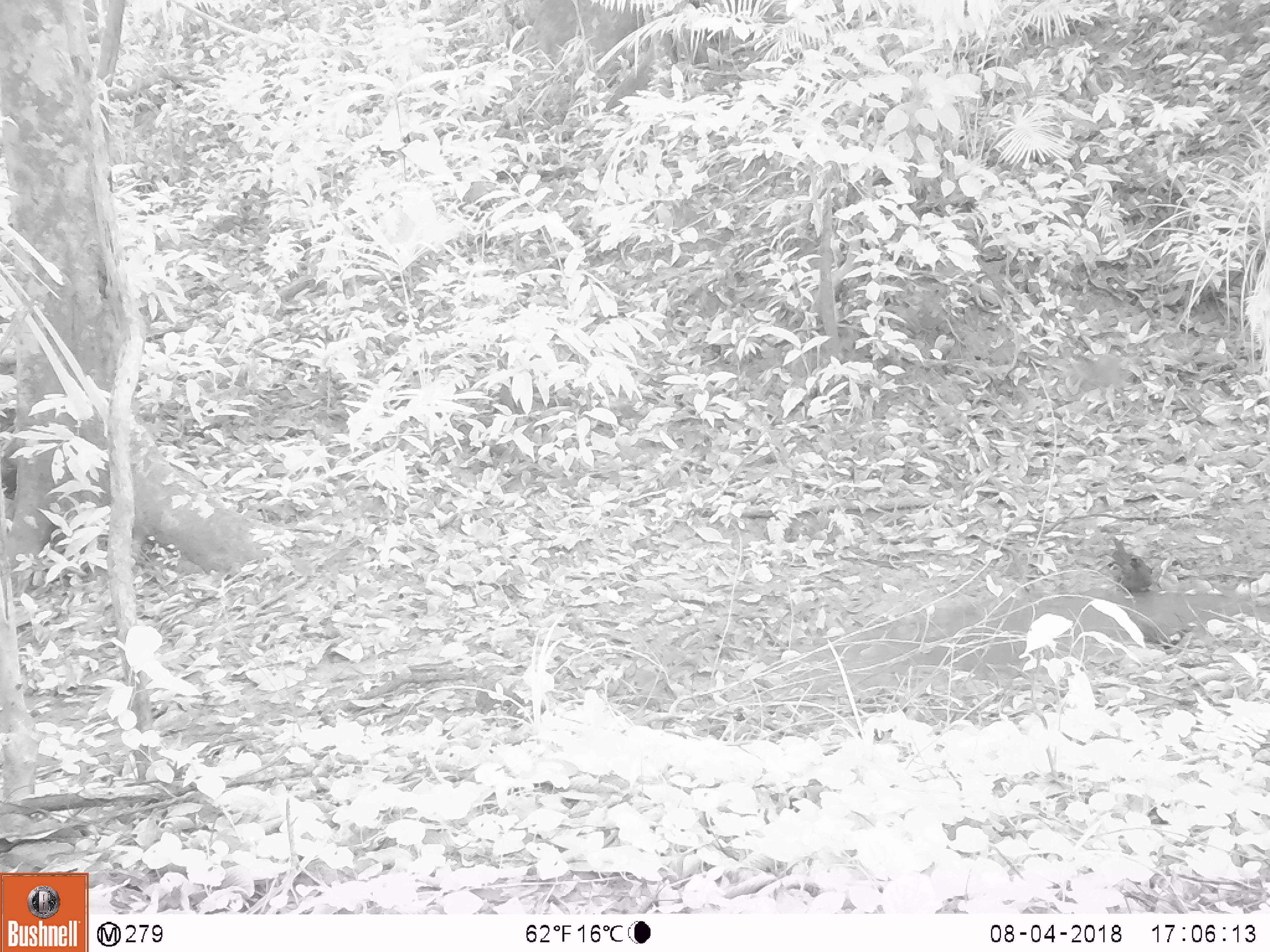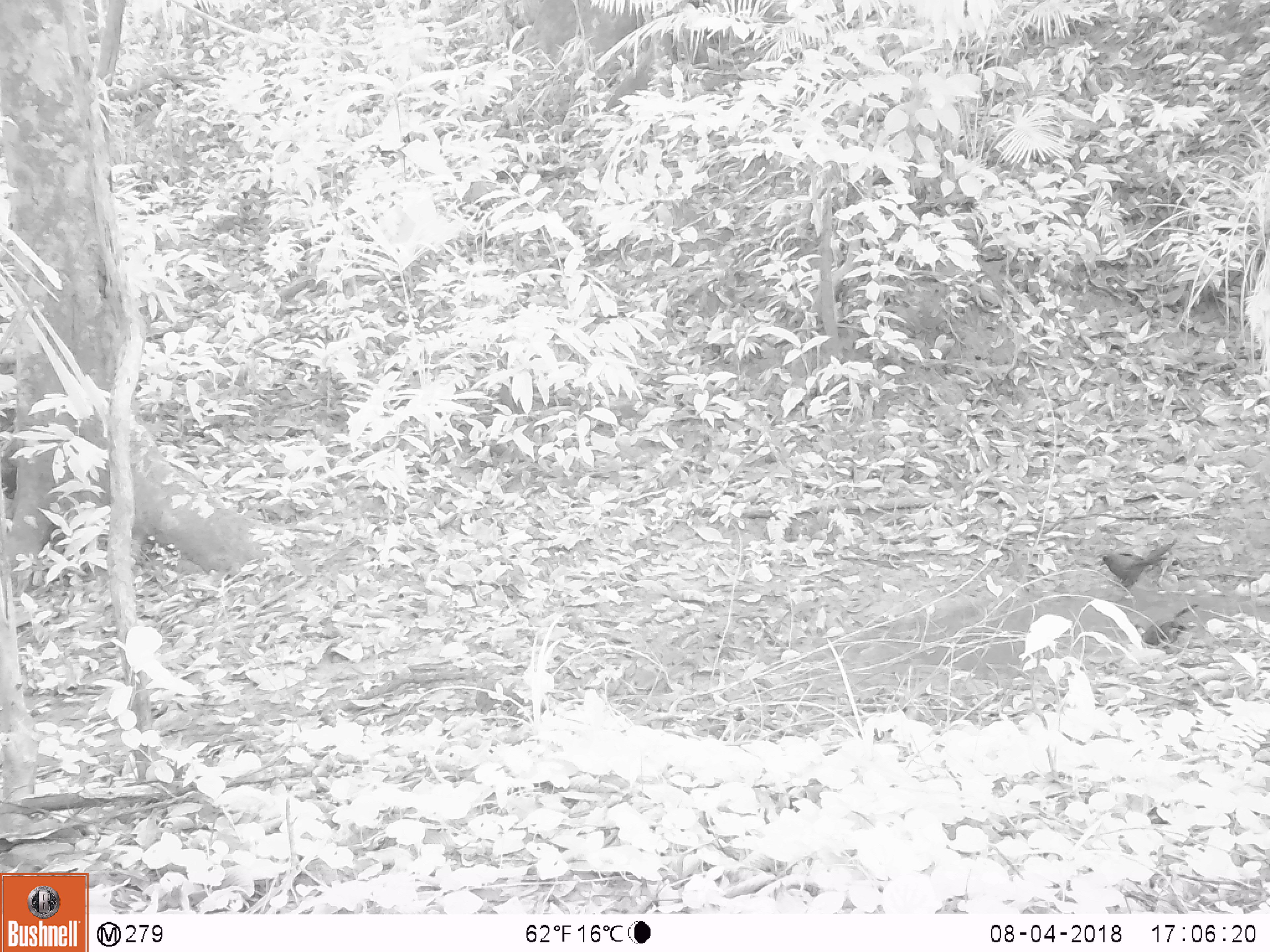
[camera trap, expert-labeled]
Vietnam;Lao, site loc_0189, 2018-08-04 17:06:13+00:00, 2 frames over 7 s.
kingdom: Animalia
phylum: Chordata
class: Aves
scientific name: Aves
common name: bird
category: unidentified bird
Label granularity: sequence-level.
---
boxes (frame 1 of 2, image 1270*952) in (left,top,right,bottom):
unidentified bird: (1112,537,1153,592)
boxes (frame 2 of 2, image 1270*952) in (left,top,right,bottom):
unidentified bird: (1100,538,1177,590); (1134,605,1199,645)